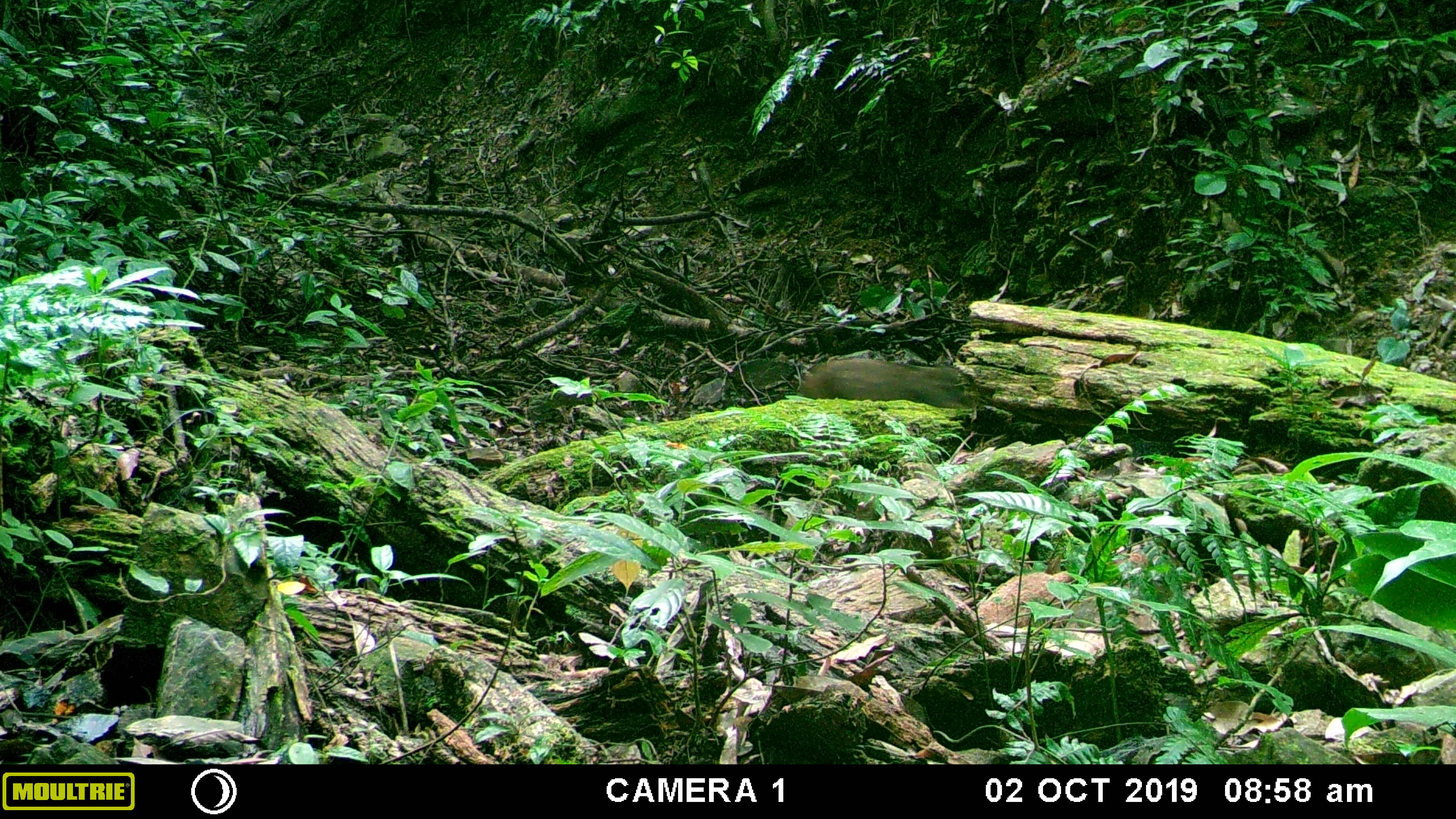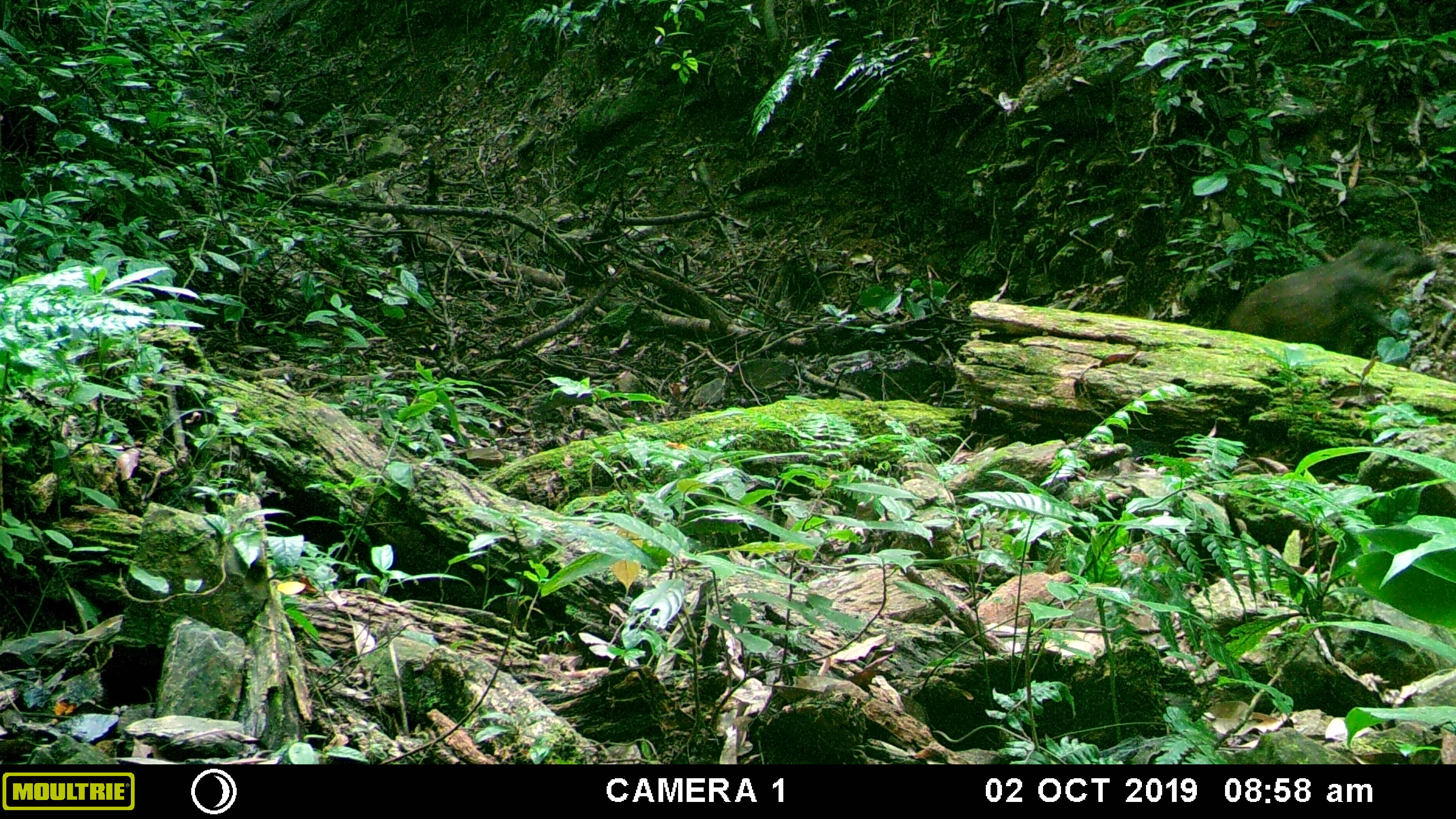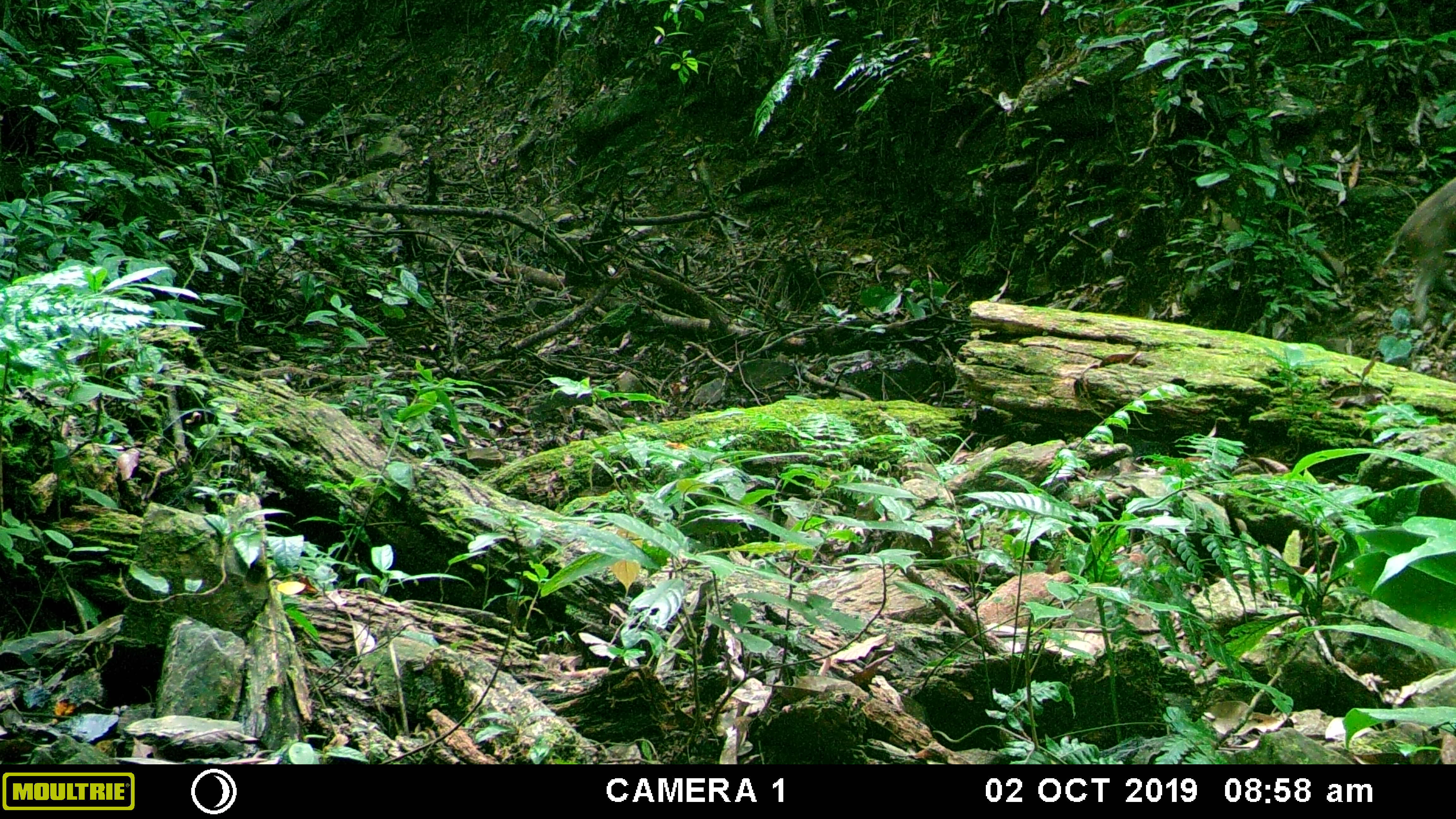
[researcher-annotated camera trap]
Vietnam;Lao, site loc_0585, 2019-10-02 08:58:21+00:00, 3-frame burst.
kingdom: Animalia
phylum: Chordata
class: Mammalia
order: Artiodactyla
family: Suidae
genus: Sus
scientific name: Sus scrofa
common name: eurasian wild pig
Eurasian wild pig (Sus scrofa). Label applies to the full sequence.